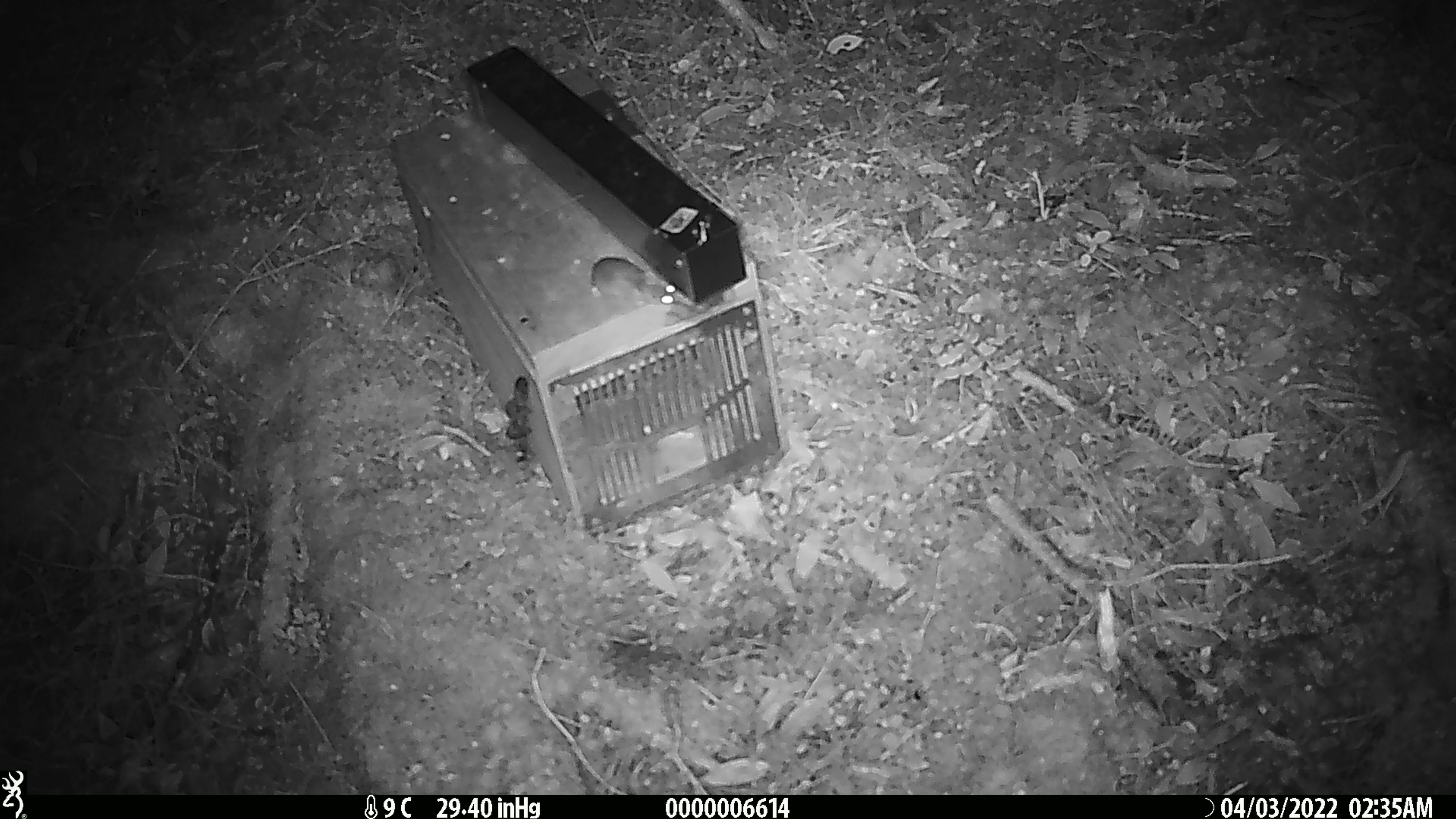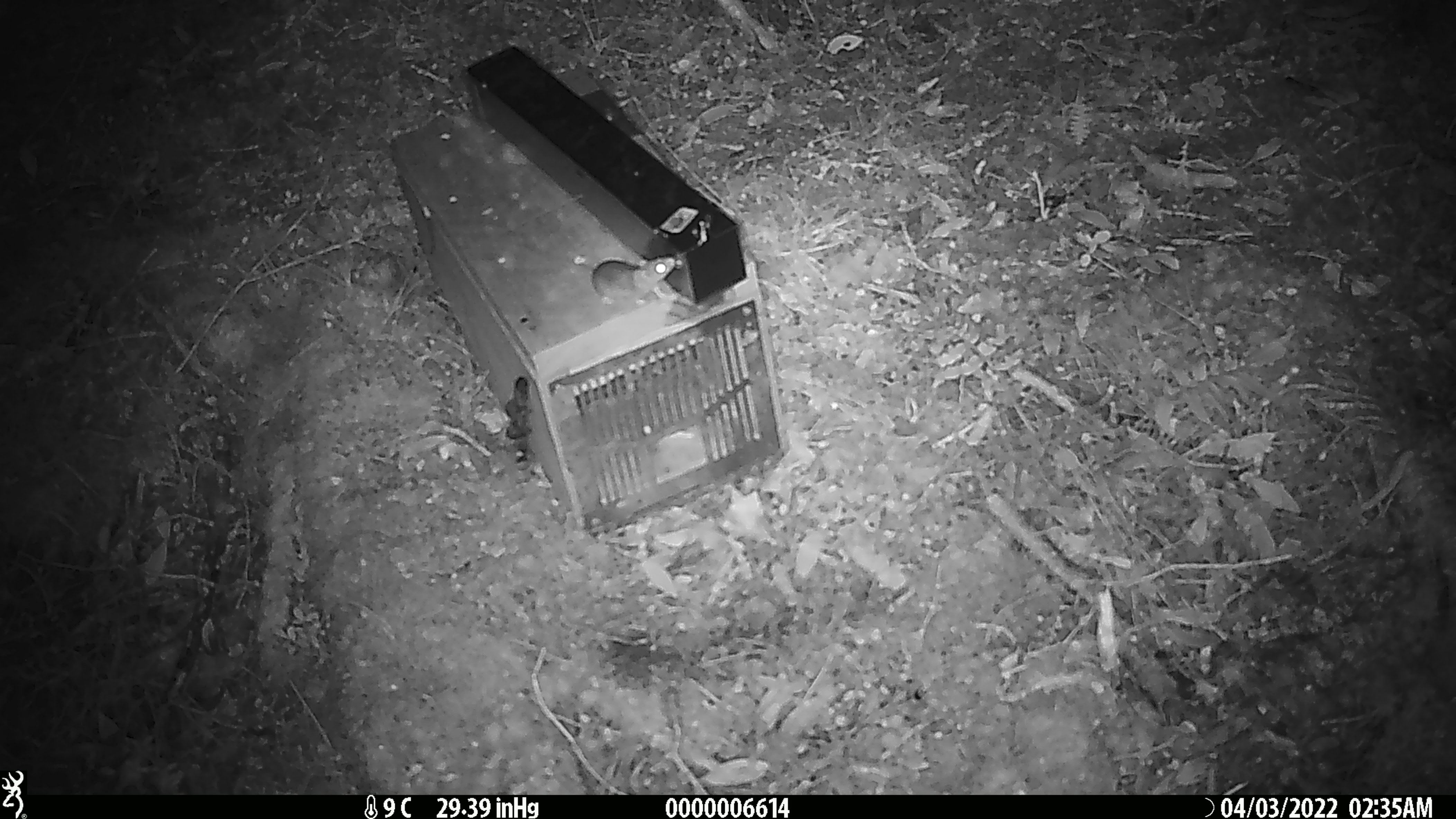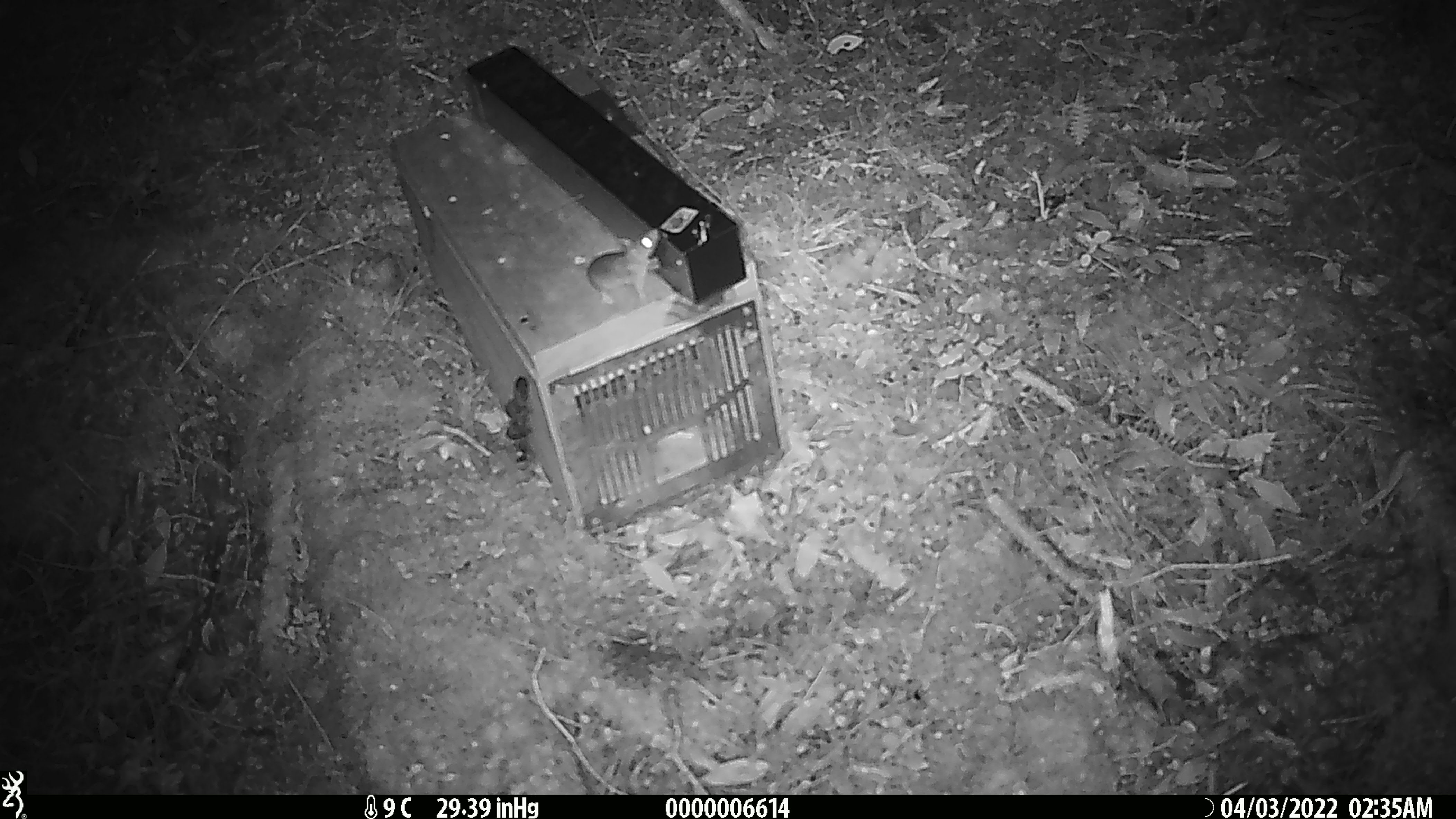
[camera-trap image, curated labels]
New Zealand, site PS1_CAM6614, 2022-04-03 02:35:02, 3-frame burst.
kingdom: Animalia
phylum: Chordata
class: Mammalia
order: Rodentia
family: Muridae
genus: Mus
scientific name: Mus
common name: mouse